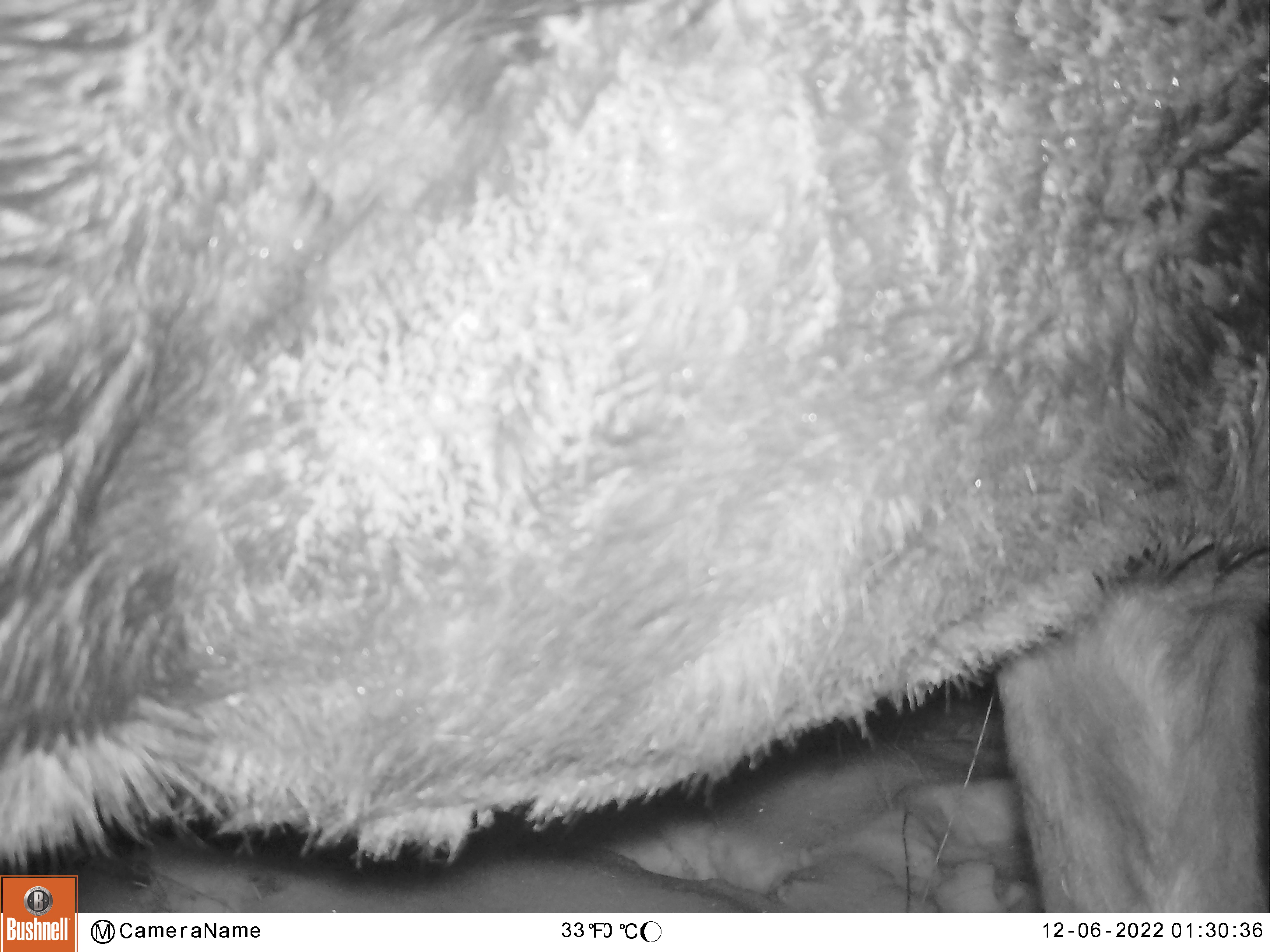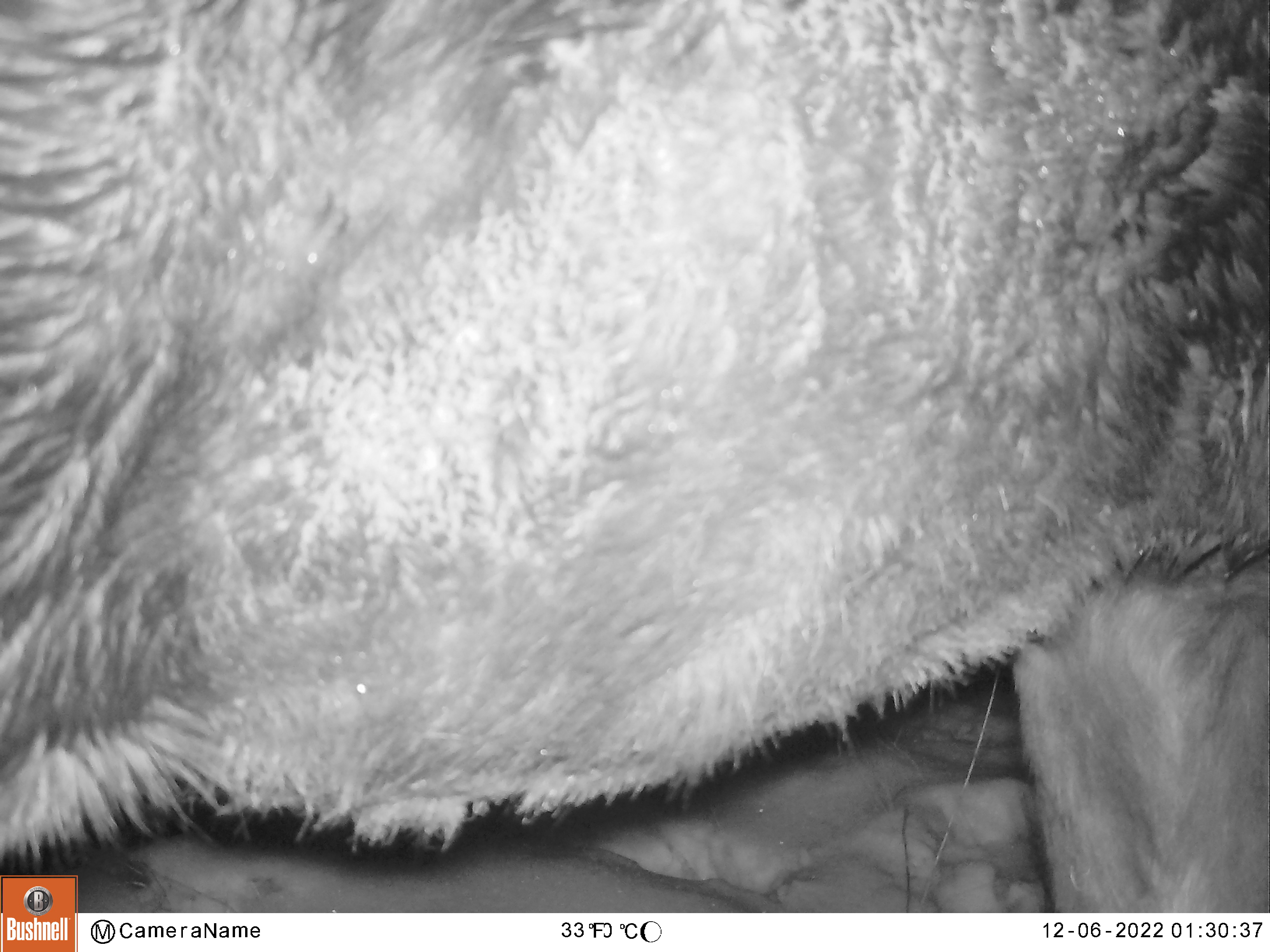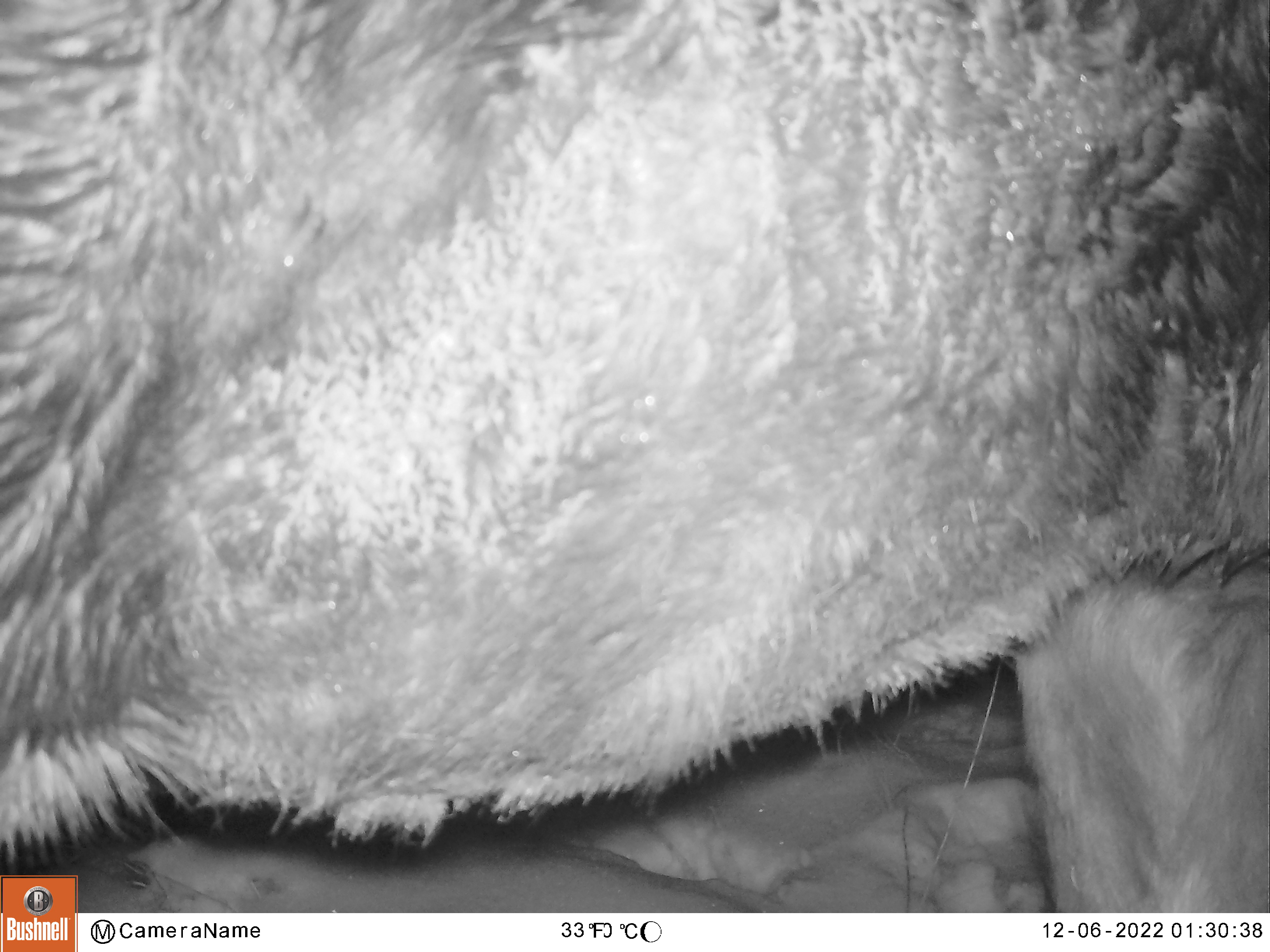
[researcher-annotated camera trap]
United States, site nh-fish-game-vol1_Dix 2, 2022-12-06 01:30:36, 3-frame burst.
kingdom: Animalia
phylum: Chordata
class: Mammalia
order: Artiodactyla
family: Cervidae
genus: Alces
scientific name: Alces alces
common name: moose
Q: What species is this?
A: Moose (Alces alces).